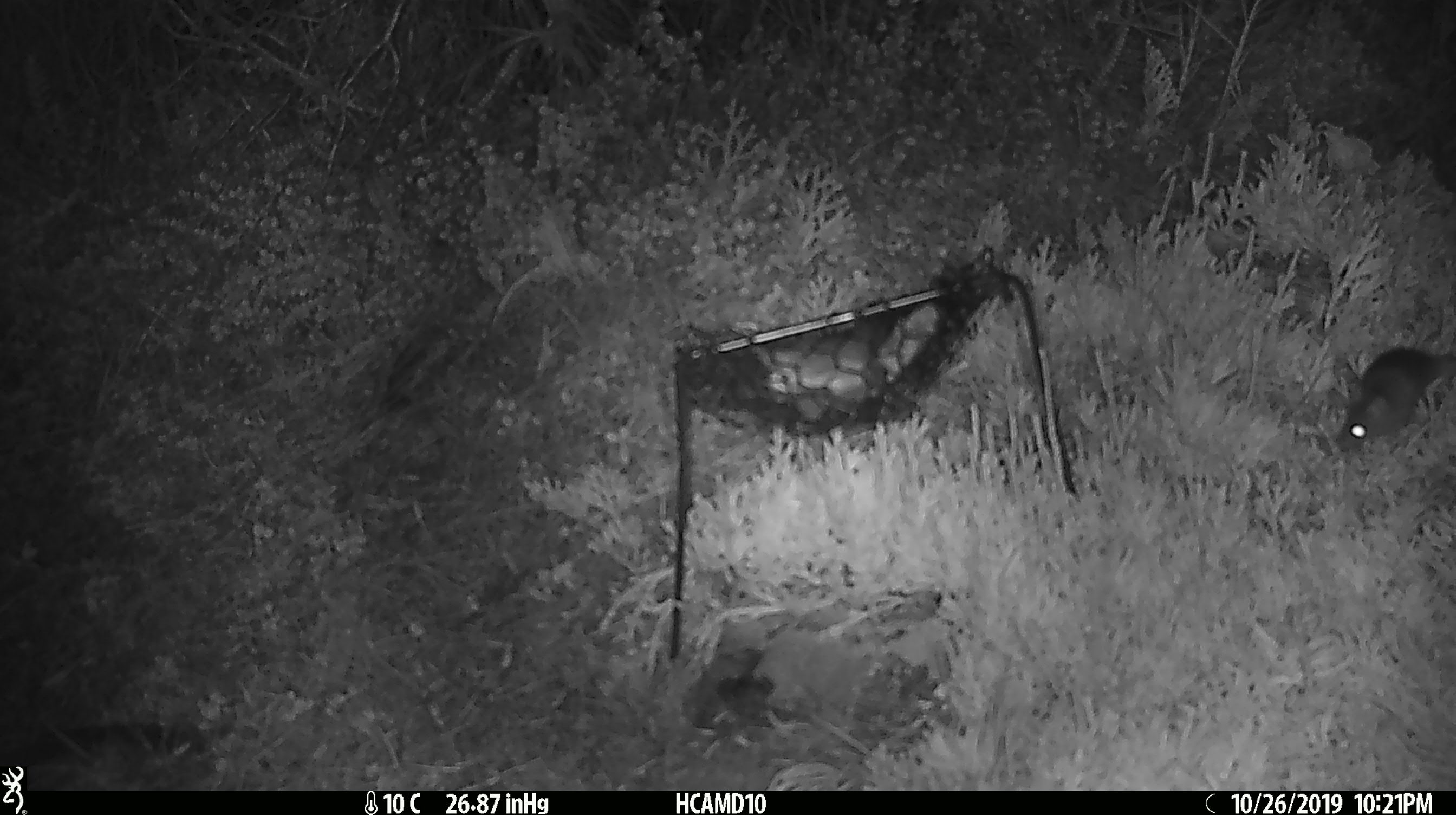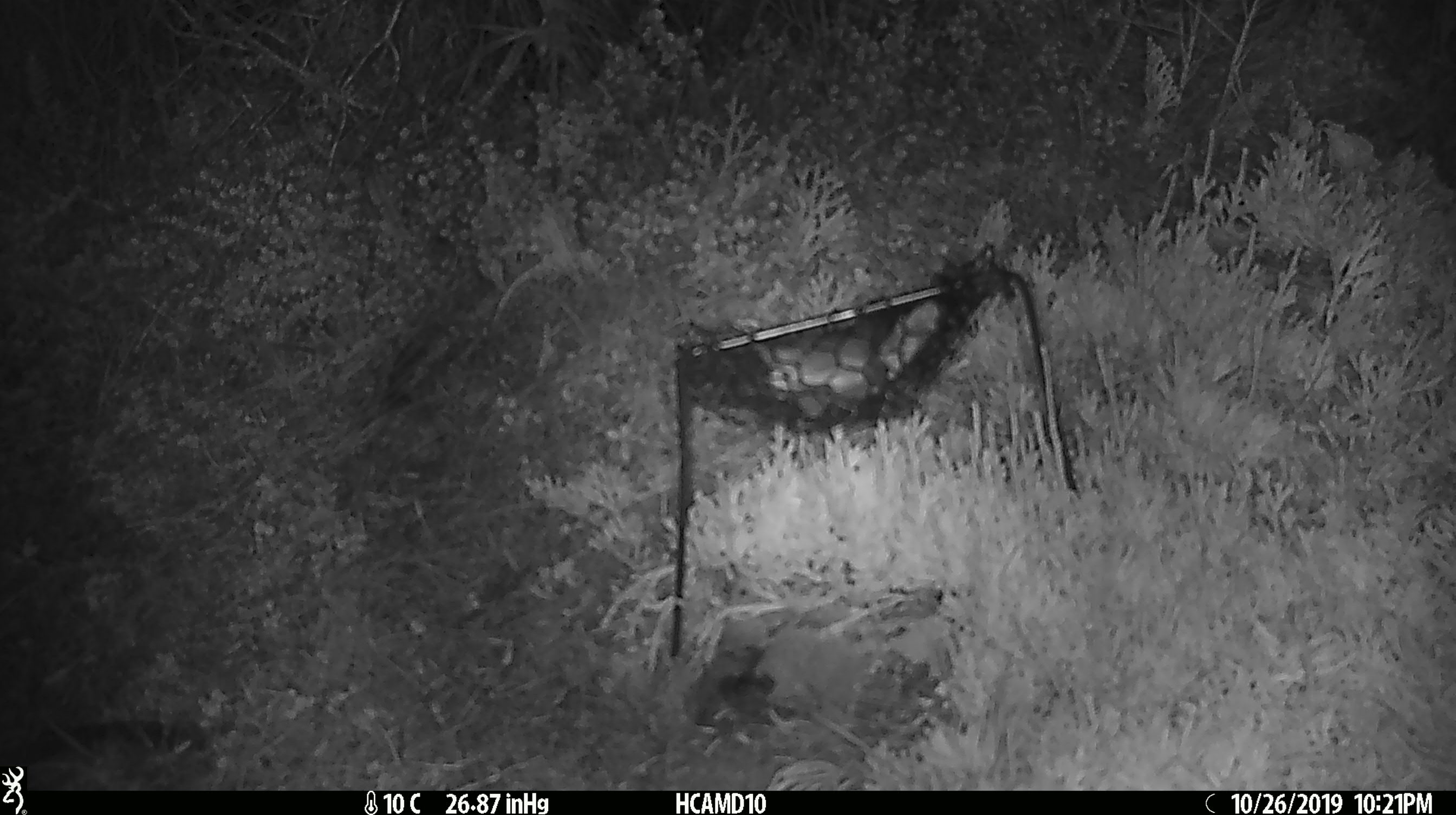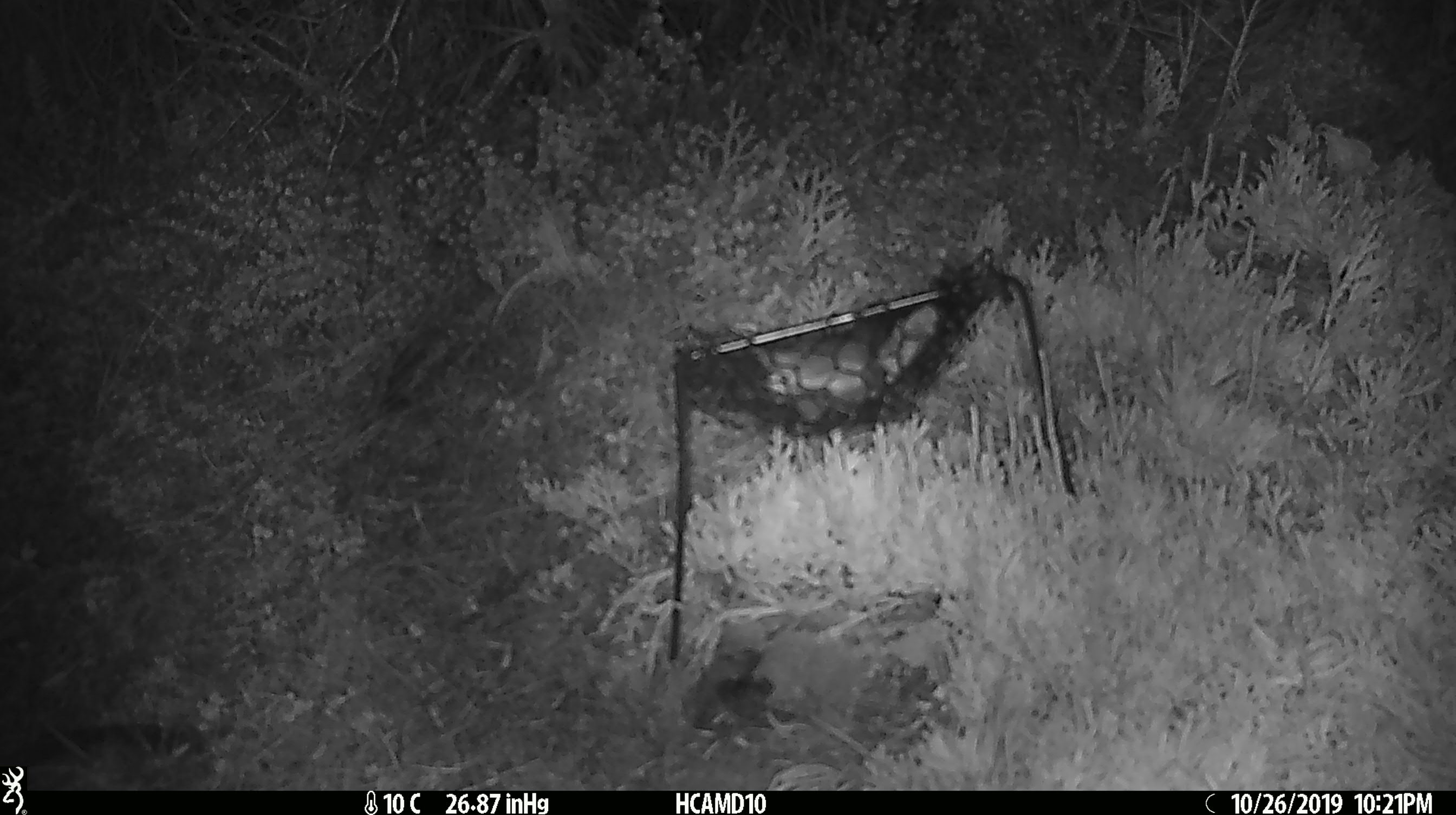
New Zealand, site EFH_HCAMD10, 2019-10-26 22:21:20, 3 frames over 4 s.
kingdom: Animalia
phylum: Chordata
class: Mammalia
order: Rodentia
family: Muridae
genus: Mus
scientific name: Mus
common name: mouse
Mouse (Mus).